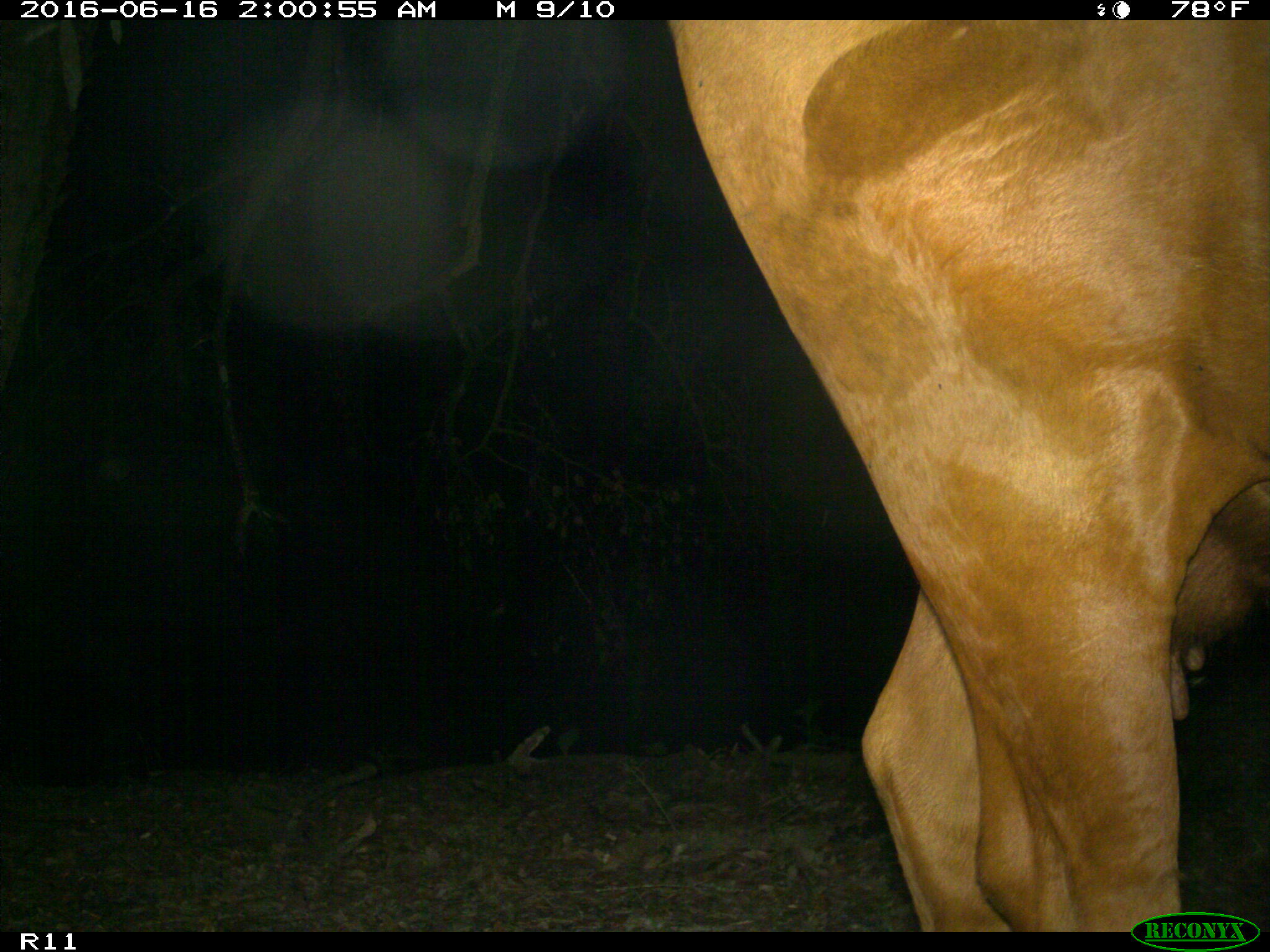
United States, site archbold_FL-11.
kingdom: Animalia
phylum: Chordata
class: Mammalia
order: Artiodactyla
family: Bovidae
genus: Bos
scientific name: Bos taurus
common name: domestic cow